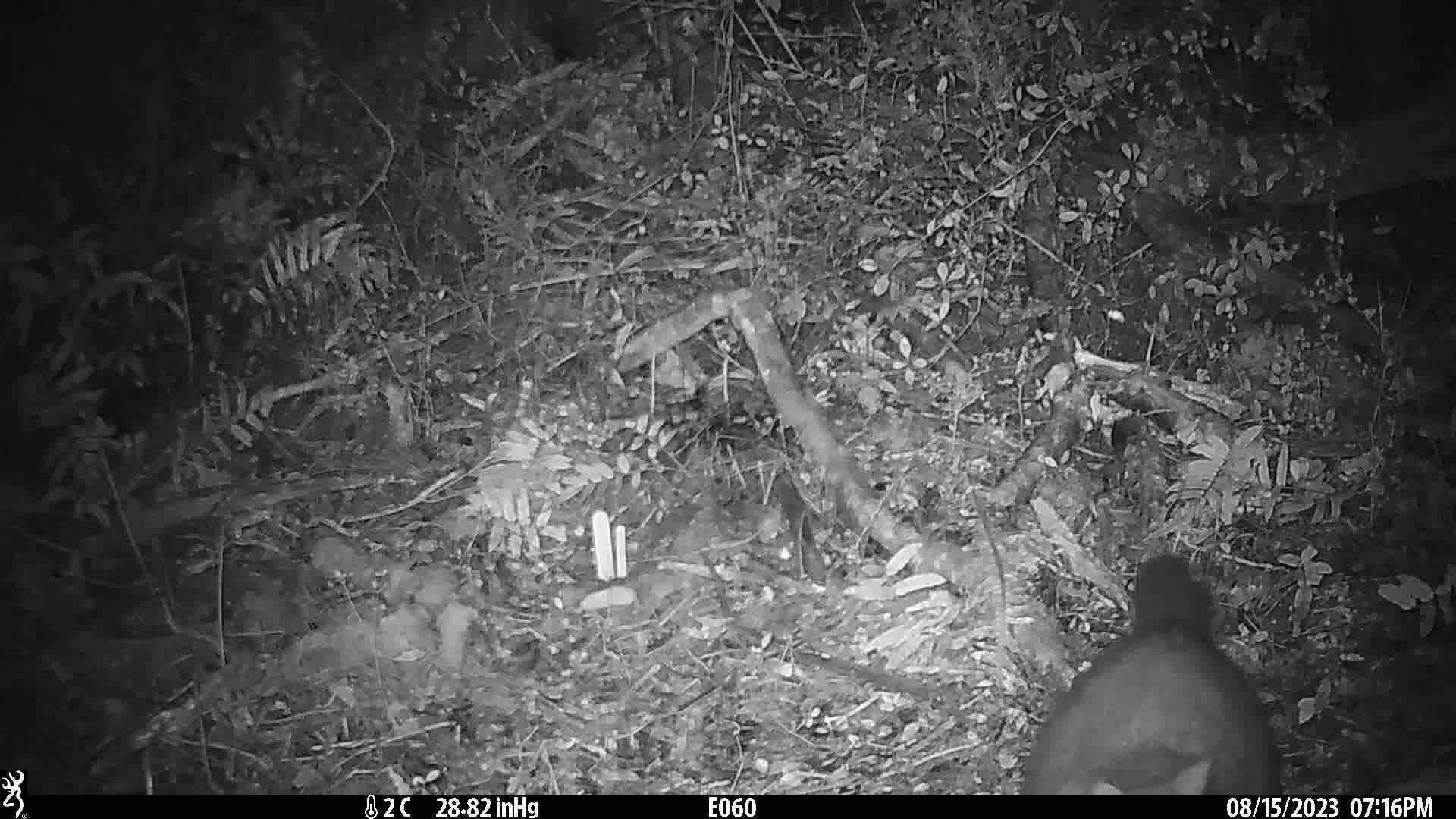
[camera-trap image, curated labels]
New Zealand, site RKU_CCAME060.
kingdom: Animalia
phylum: Chordata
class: Mammalia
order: Diprotodontia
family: Phalangeridae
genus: Trichosurus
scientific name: Trichosurus vulpecula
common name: common brushtail possum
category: possum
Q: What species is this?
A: Possum (common brushtail possum) (Trichosurus vulpecula).